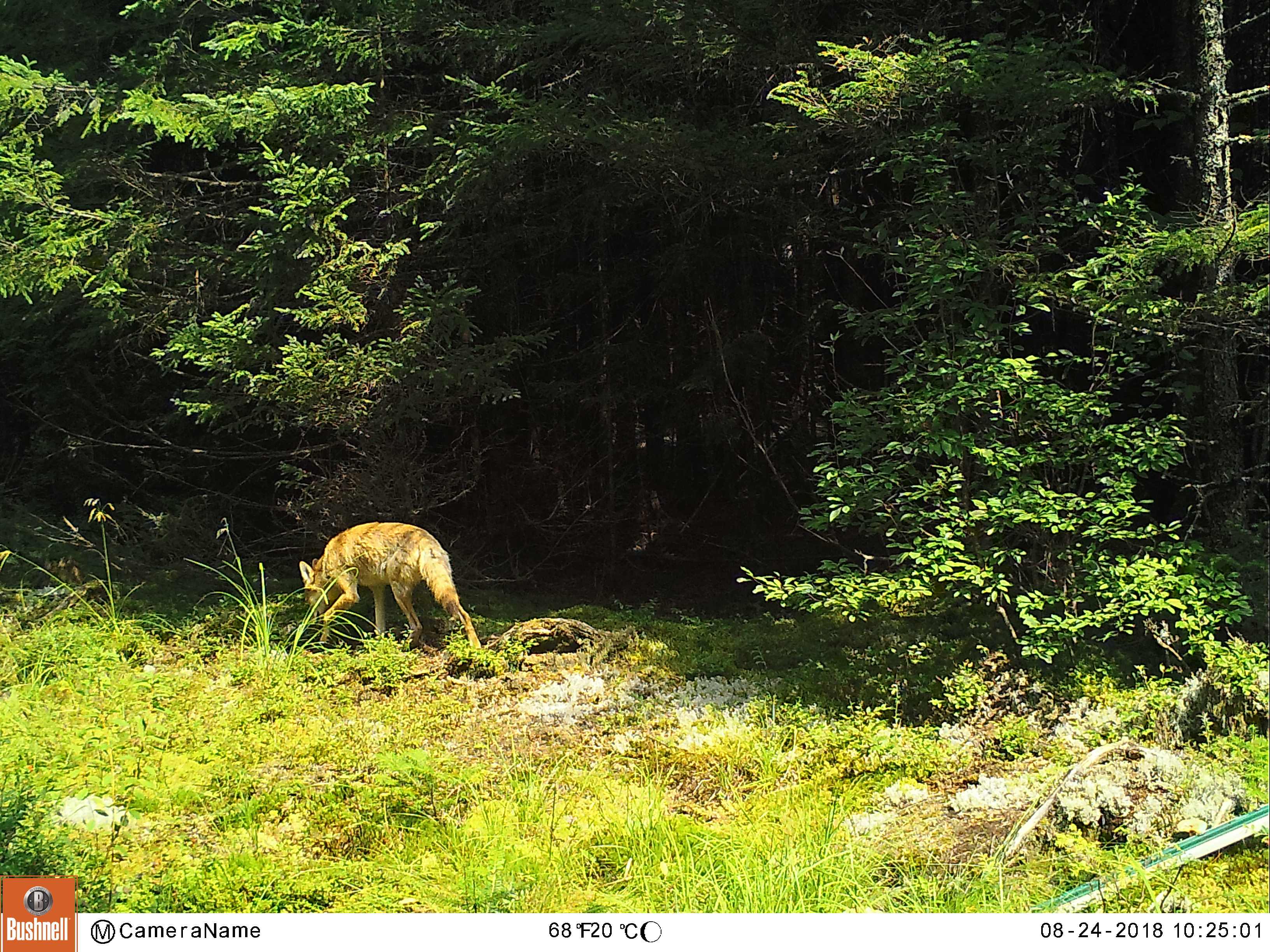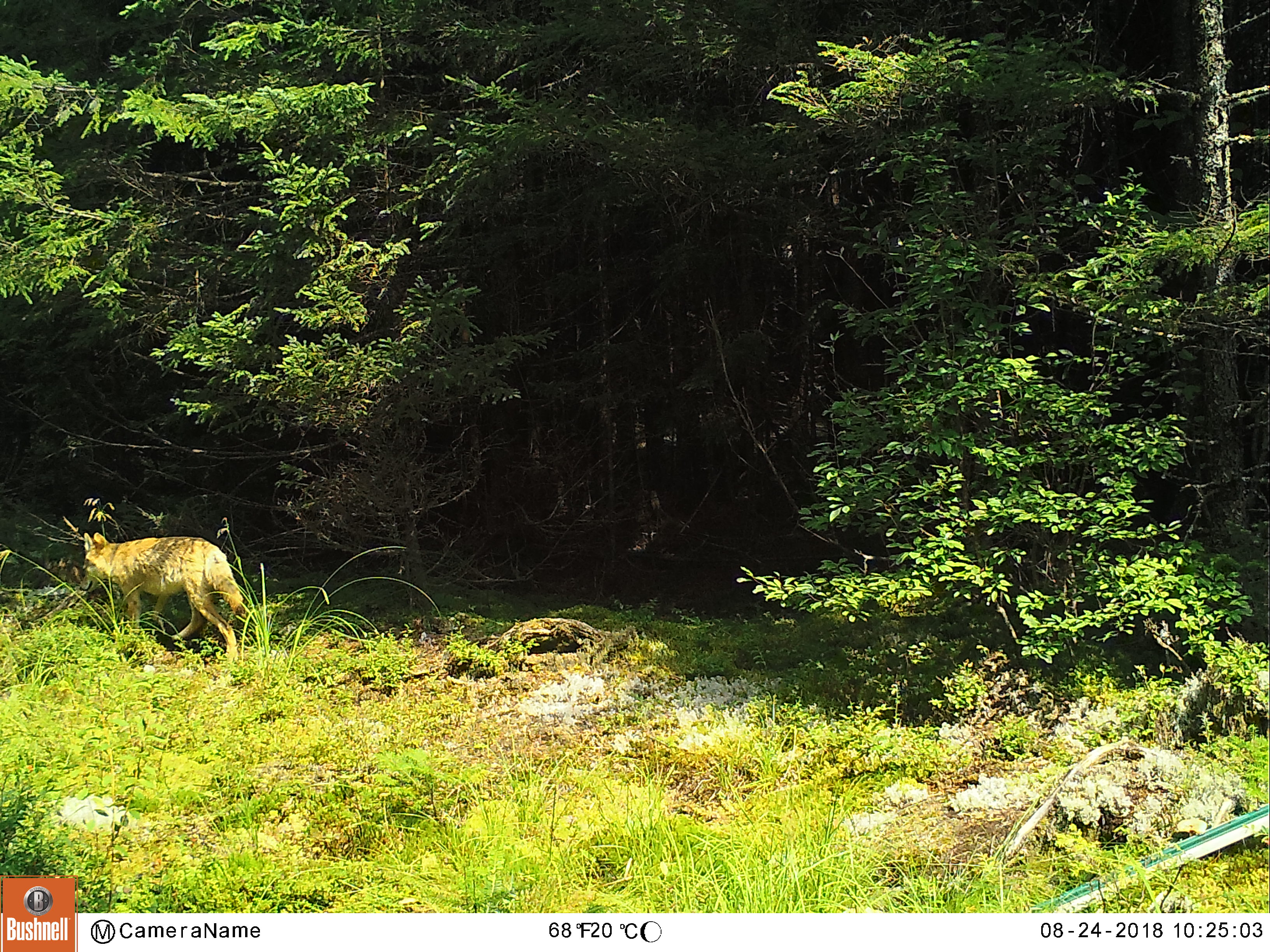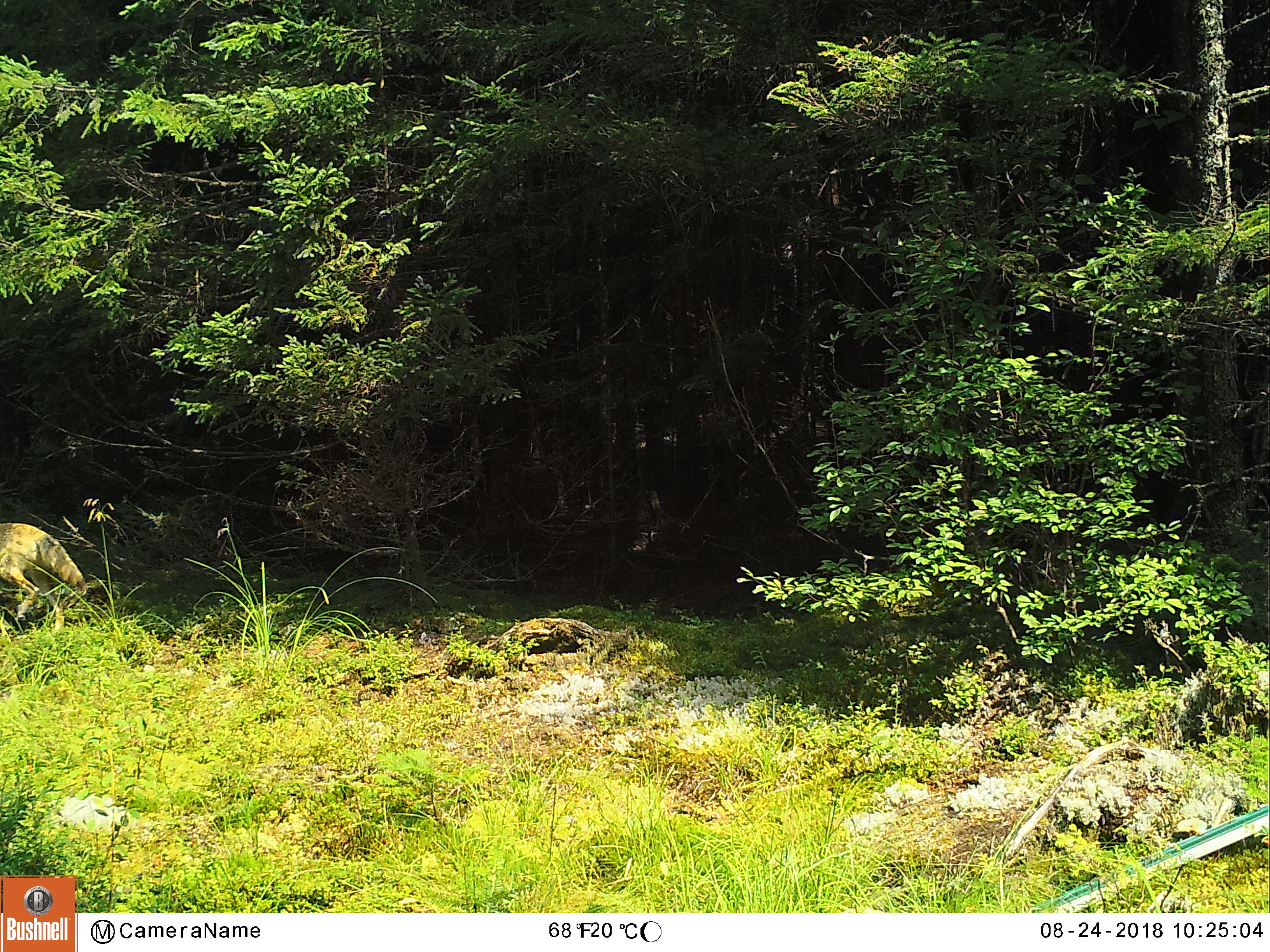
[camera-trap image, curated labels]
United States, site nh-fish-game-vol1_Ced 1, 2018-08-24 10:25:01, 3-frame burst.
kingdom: Animalia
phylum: Chordata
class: Mammalia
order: Carnivora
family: Canidae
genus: Canis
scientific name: Canis latrans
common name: coyote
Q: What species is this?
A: Coyote (Canis latrans).